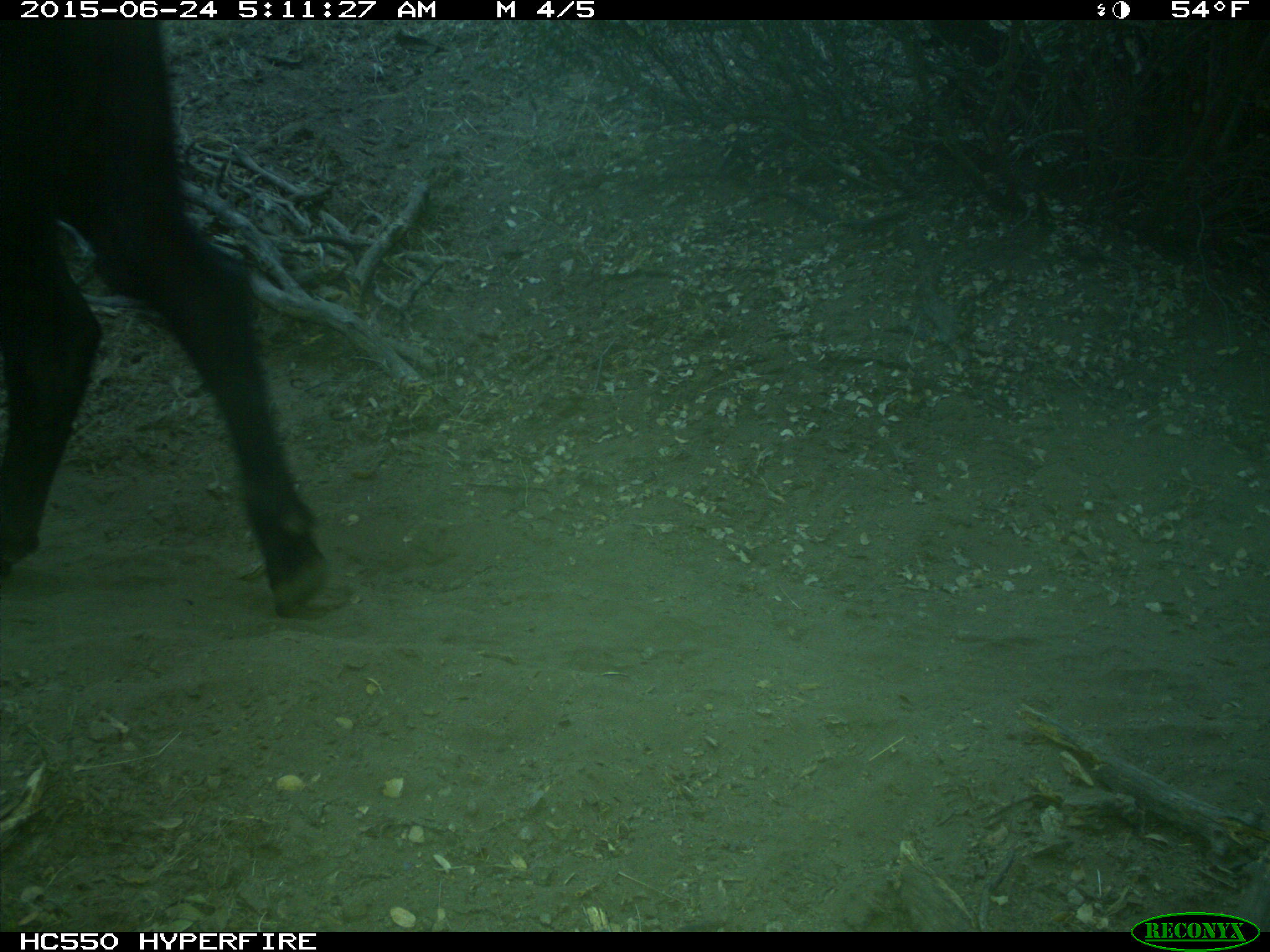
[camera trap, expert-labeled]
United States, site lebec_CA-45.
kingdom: Animalia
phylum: Chordata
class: Mammalia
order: Artiodactyla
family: Bovidae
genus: Bos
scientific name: Bos taurus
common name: domestic cow